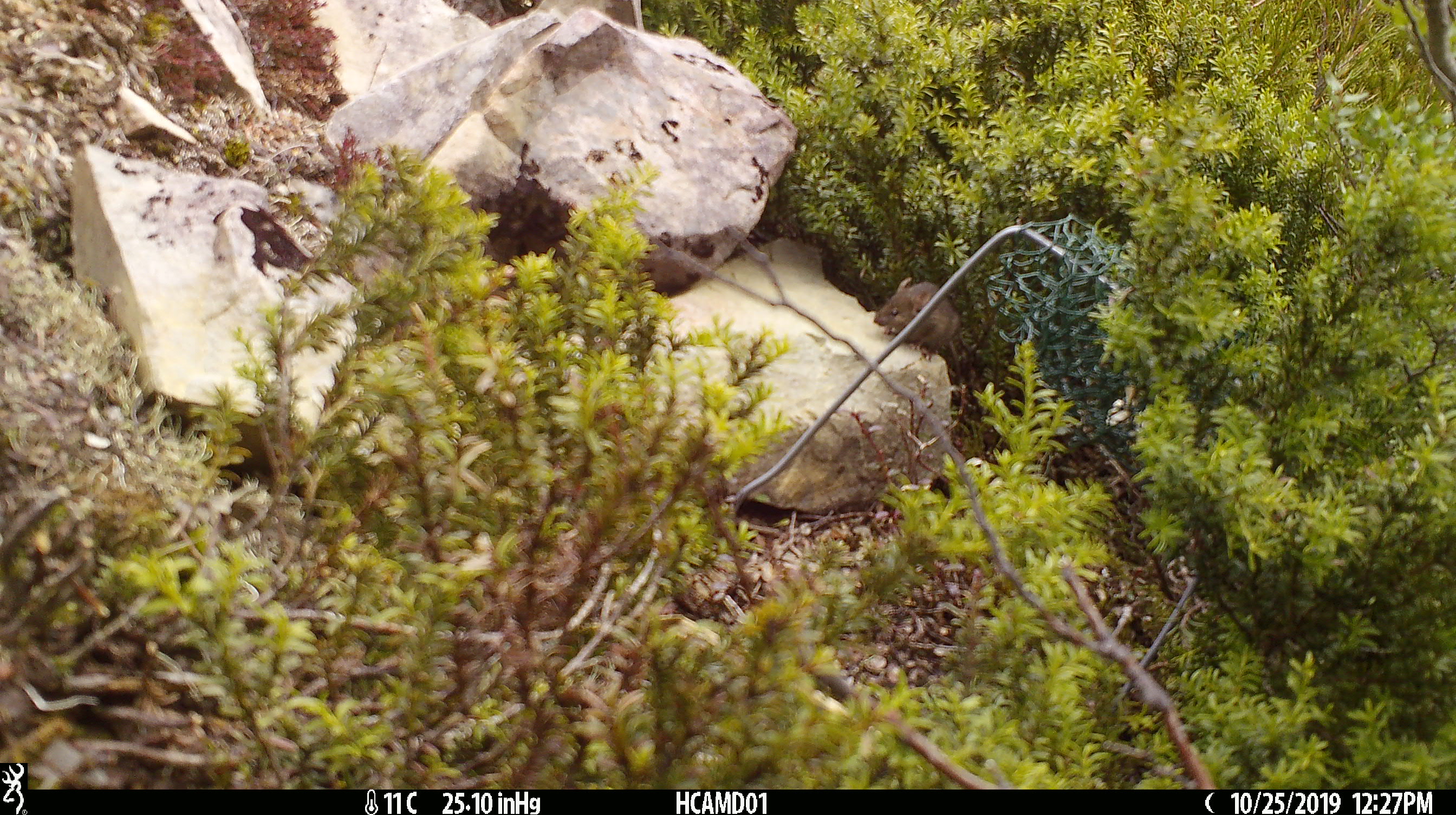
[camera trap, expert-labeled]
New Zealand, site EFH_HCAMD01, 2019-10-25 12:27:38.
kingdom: Animalia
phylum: Chordata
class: Mammalia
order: Rodentia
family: Muridae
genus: Mus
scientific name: Mus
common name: mouse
Mouse (Mus).